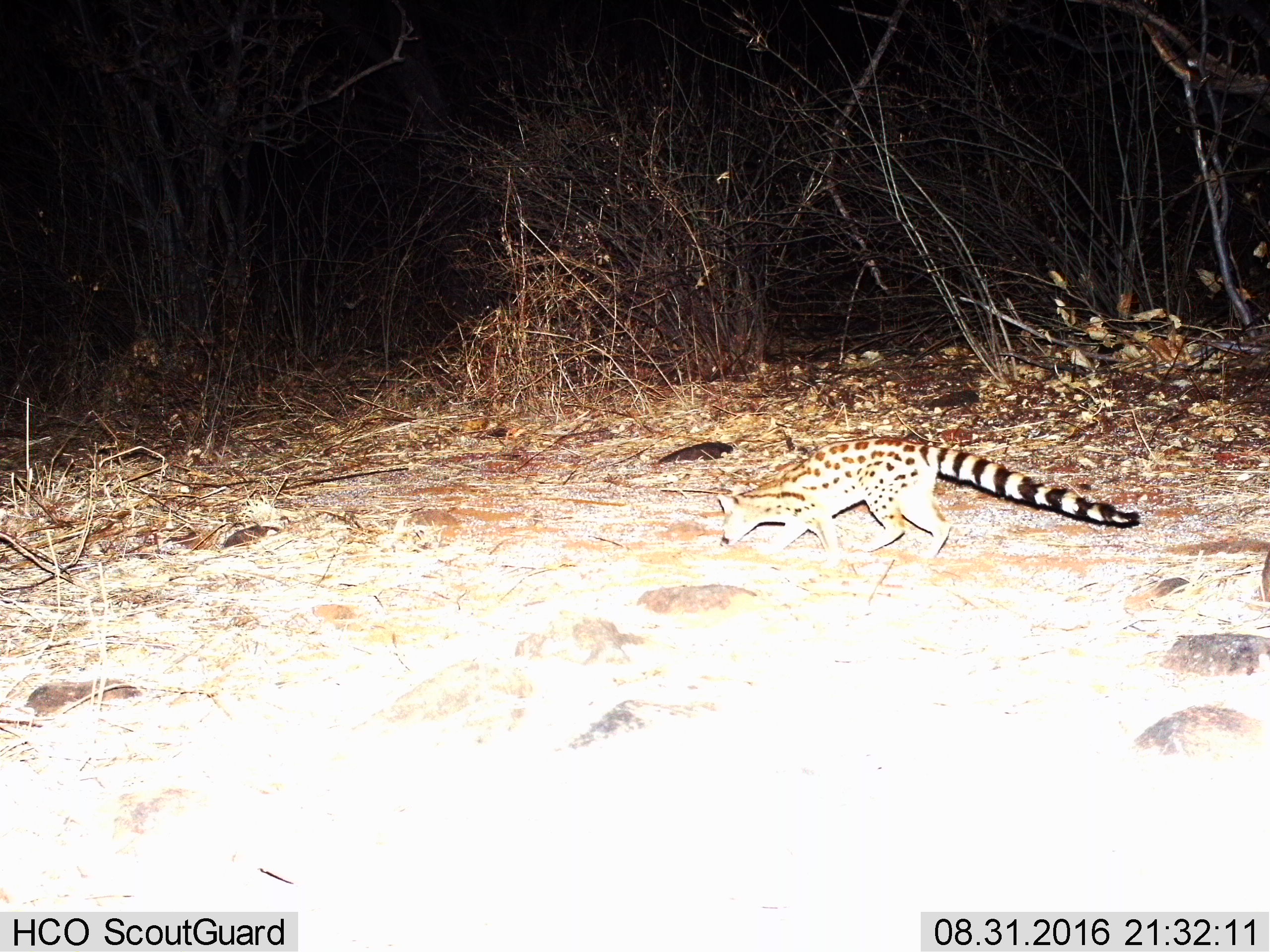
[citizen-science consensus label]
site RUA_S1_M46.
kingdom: Animalia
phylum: Chordata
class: Mammalia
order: Carnivora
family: Viverridae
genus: Genetta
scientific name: Genetta genetta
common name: small-spotted genet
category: genetcommonsmallspotted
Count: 1.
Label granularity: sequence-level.